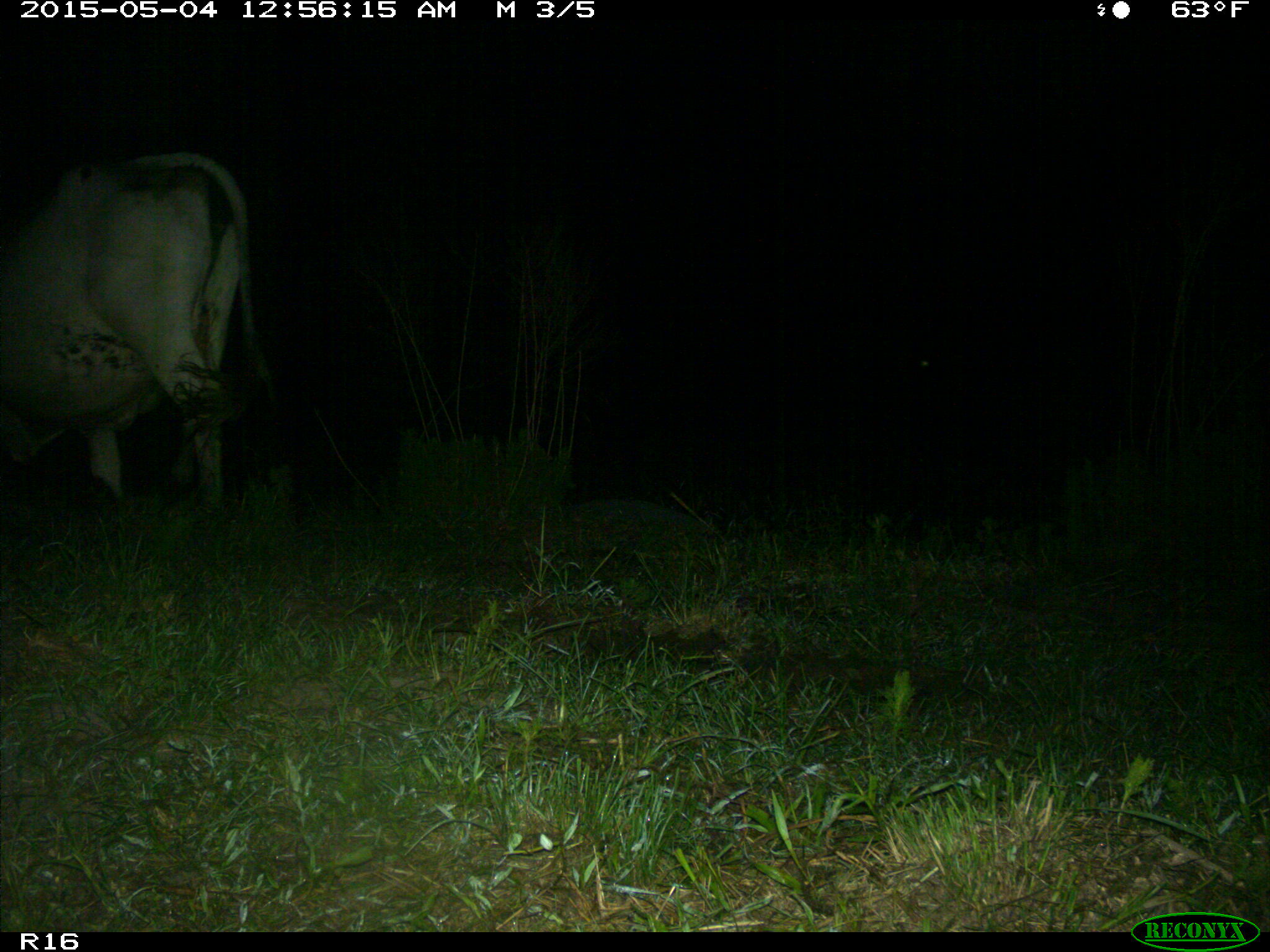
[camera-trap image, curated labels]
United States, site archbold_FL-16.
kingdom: Animalia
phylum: Chordata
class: Mammalia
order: Artiodactyla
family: Bovidae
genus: Bos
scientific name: Bos taurus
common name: domestic cow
Bos taurus (domestic cow).